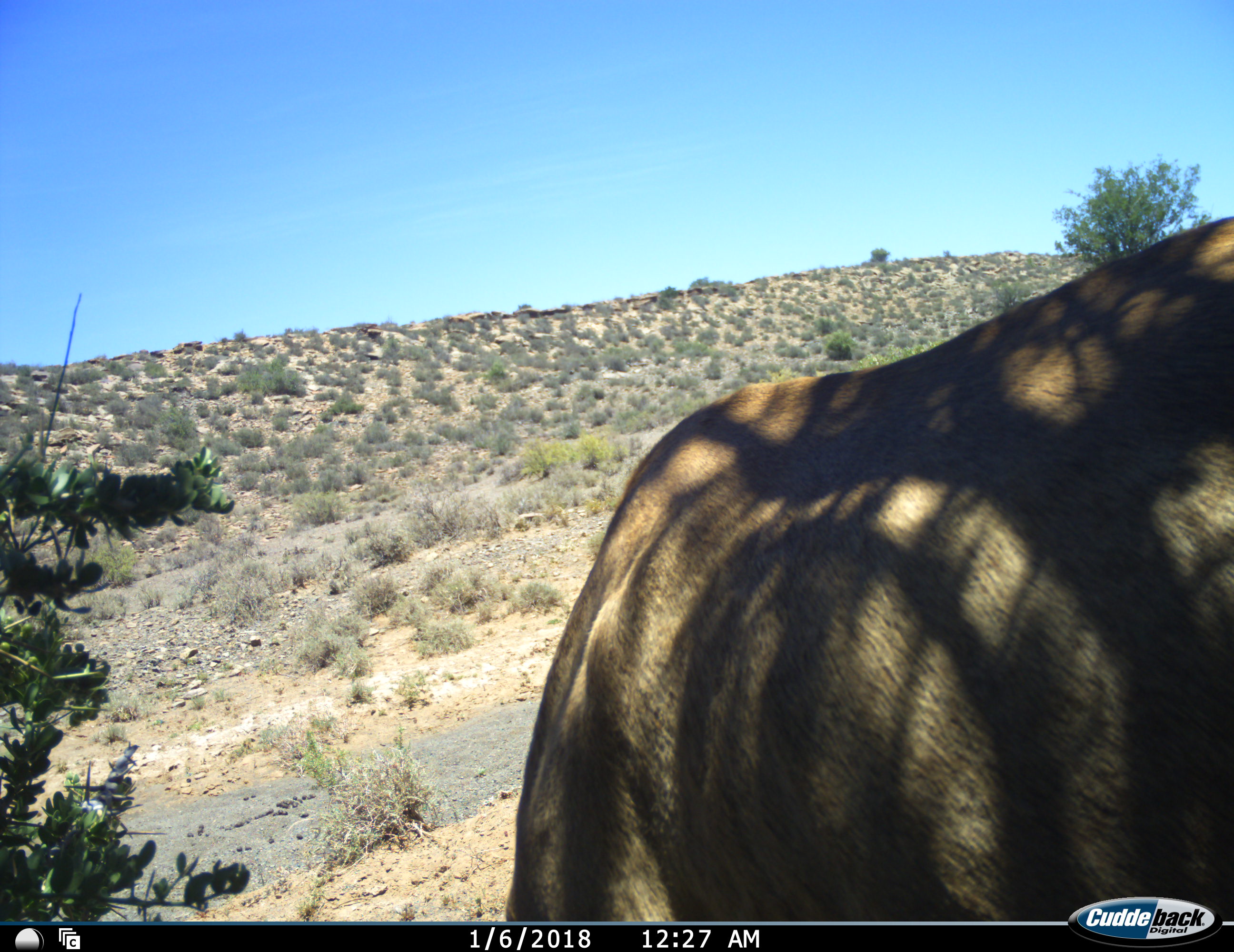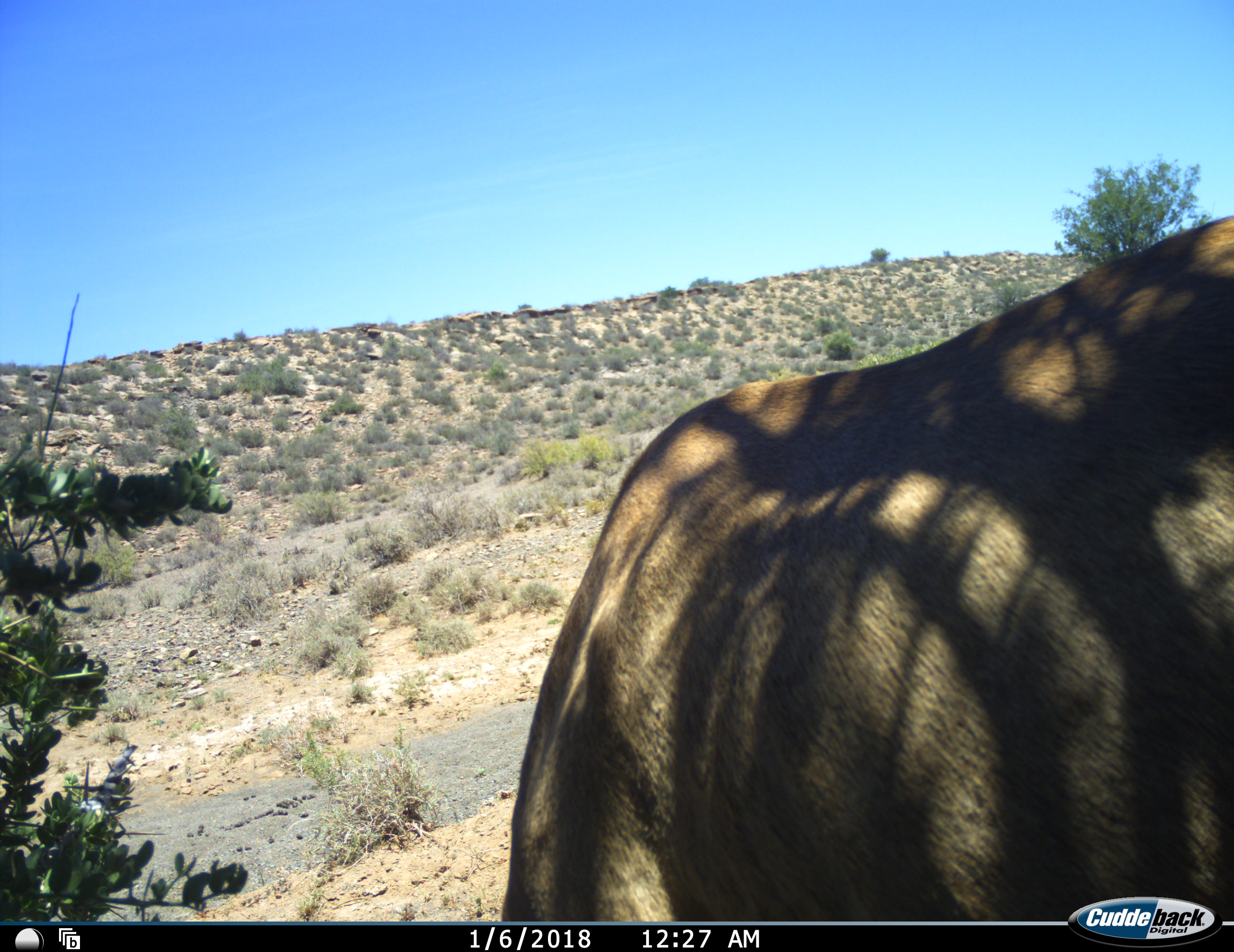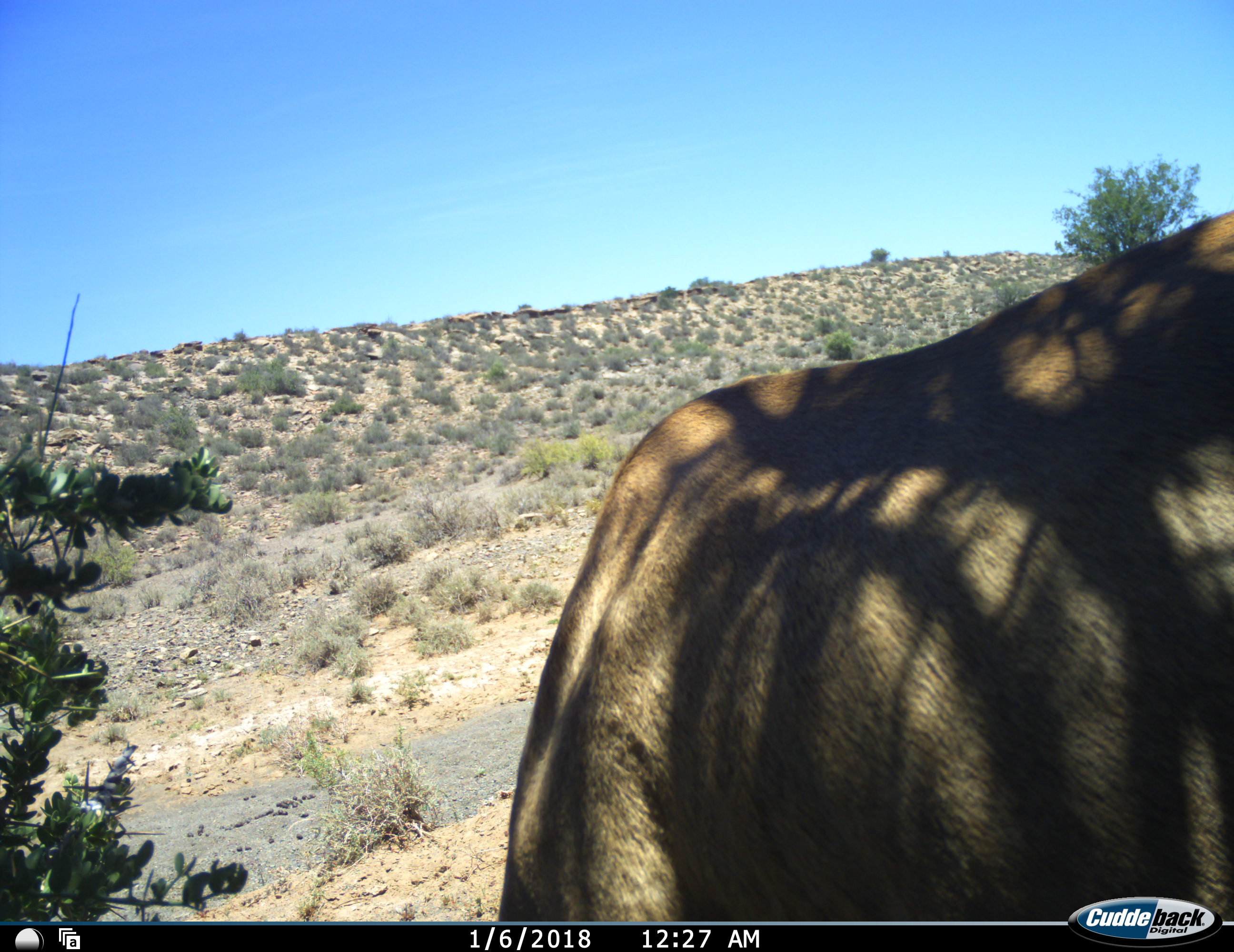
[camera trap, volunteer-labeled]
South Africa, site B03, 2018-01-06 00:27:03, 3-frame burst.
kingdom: Animalia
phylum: Chordata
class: Mammalia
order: Artiodactyla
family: Bovidae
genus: Alcelaphus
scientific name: Alcelaphus buselaphus caama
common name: red hartebeest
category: hartebeestred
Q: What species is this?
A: Hartebeestred (red hartebeest) (Alcelaphus buselaphus caama).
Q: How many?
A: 1.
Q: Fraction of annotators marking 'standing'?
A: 100%.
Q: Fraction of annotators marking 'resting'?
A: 0%.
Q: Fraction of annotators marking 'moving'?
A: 0%.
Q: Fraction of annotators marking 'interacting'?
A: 0%.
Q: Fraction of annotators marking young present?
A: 0%.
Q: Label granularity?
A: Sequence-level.